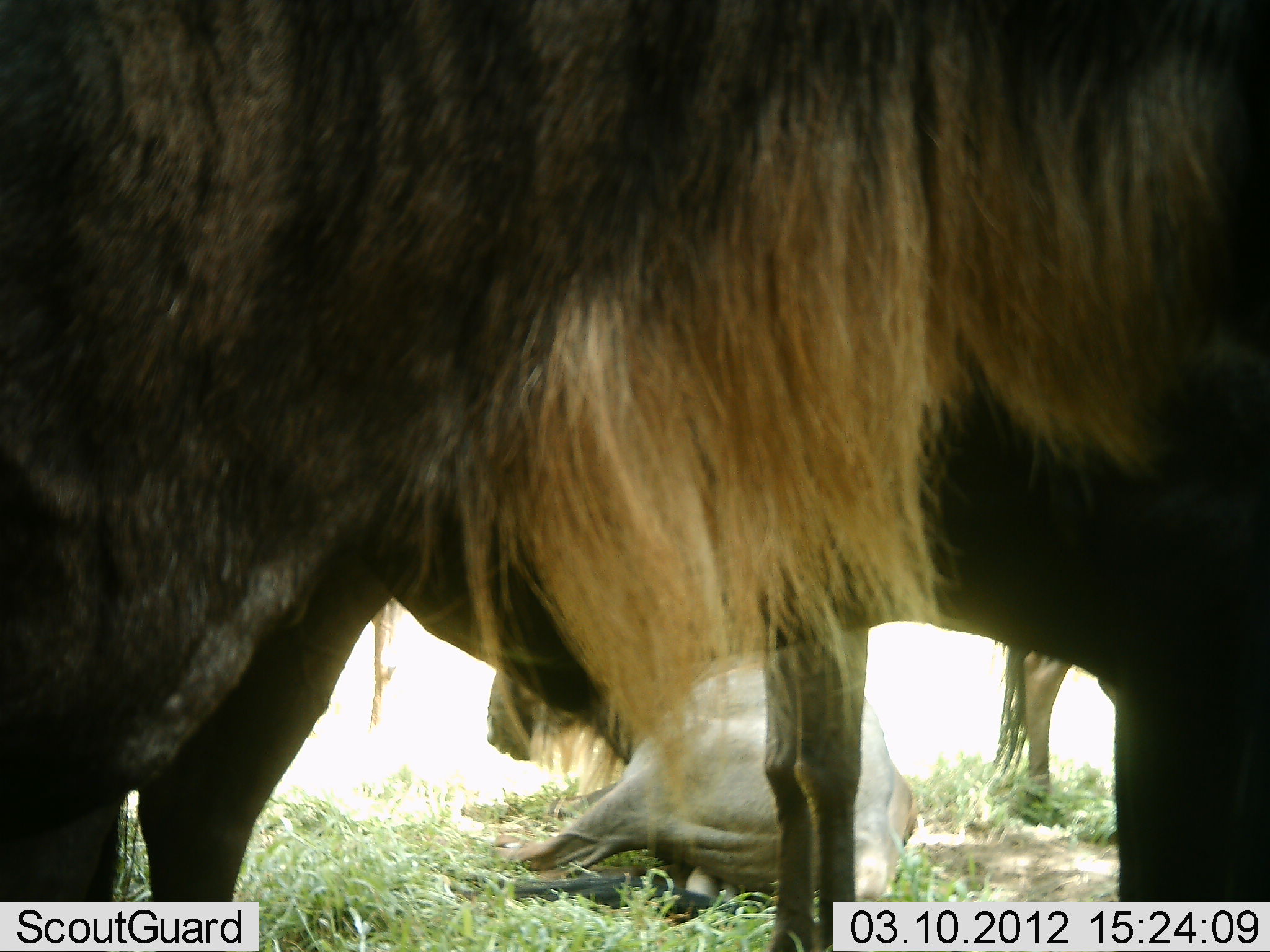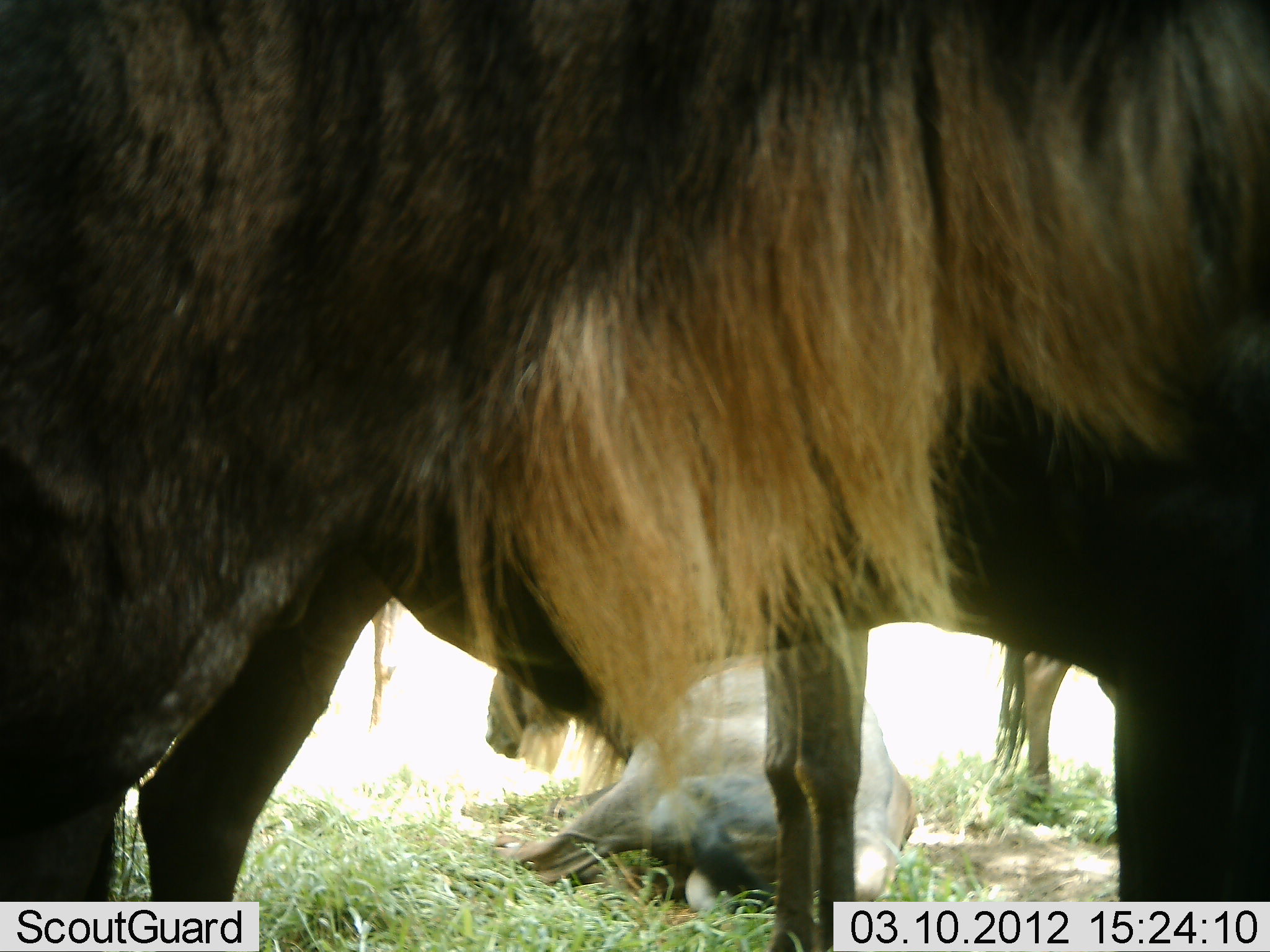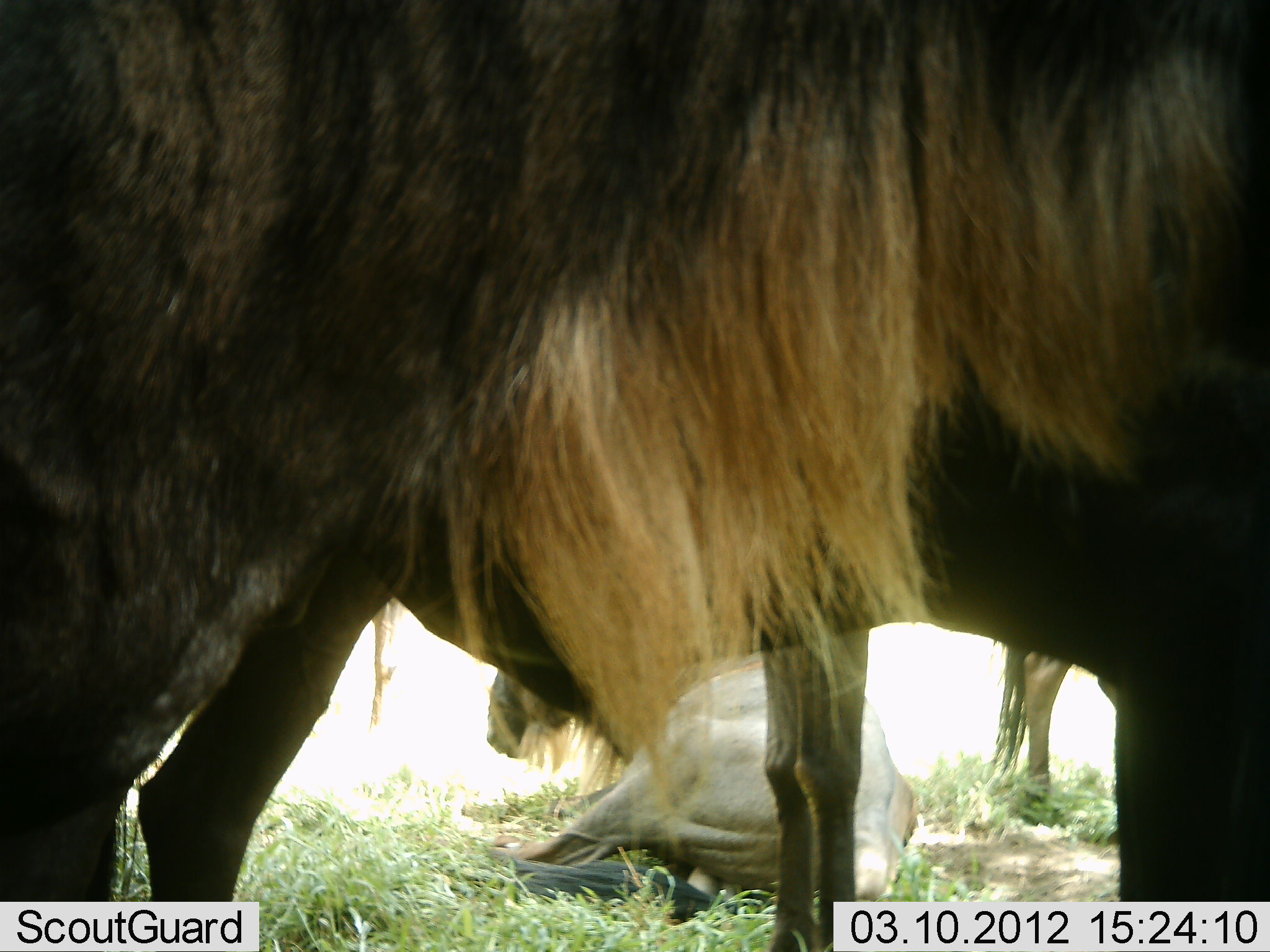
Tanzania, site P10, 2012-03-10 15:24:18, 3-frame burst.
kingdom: Animalia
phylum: Chordata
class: Mammalia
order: Artiodactyla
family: Bovidae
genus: Connochaetes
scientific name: Connochaetes taurinus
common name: blue wildebeest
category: wildebeest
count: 3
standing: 70%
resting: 90%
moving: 0%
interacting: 0%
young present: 5%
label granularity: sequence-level